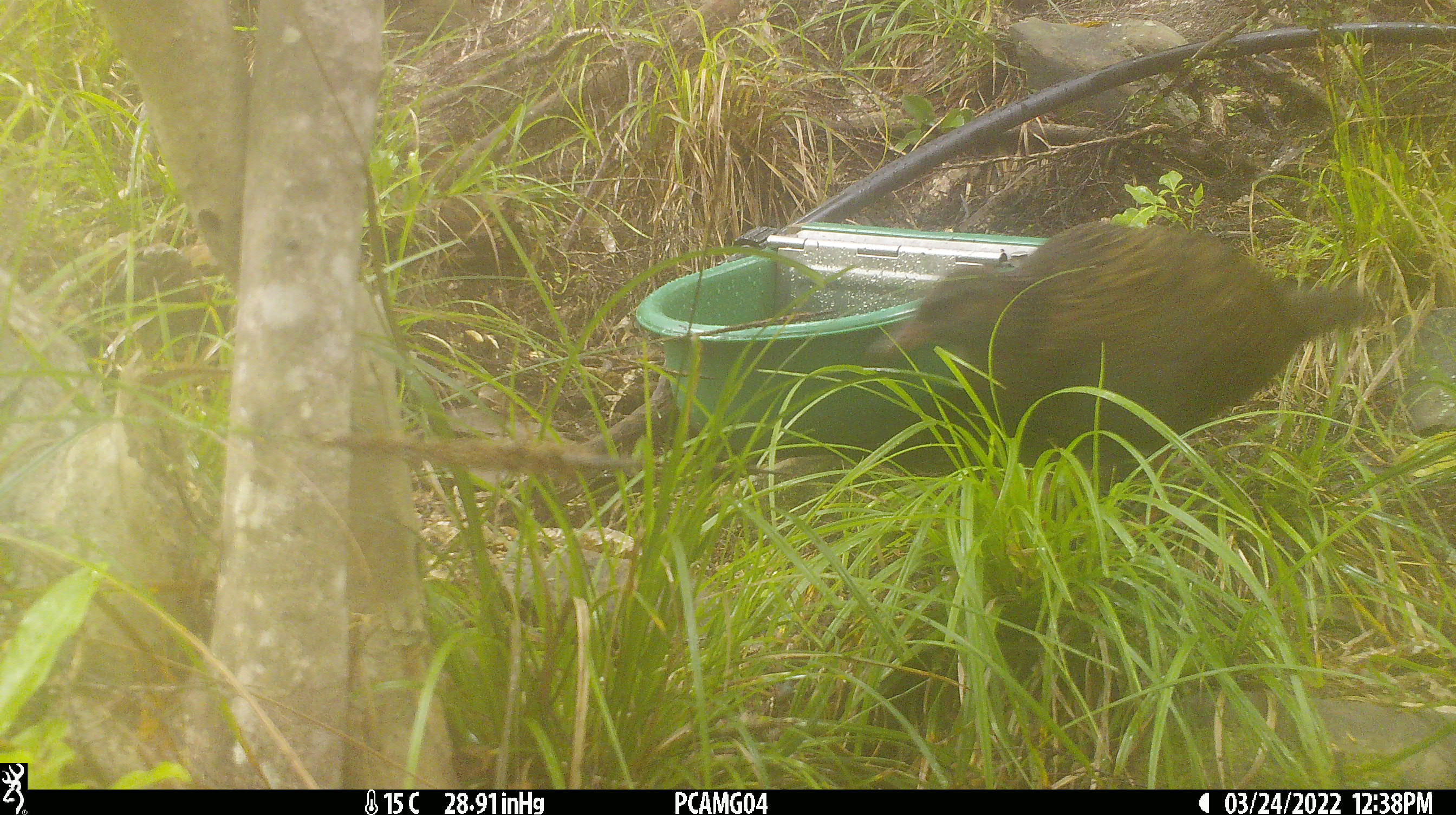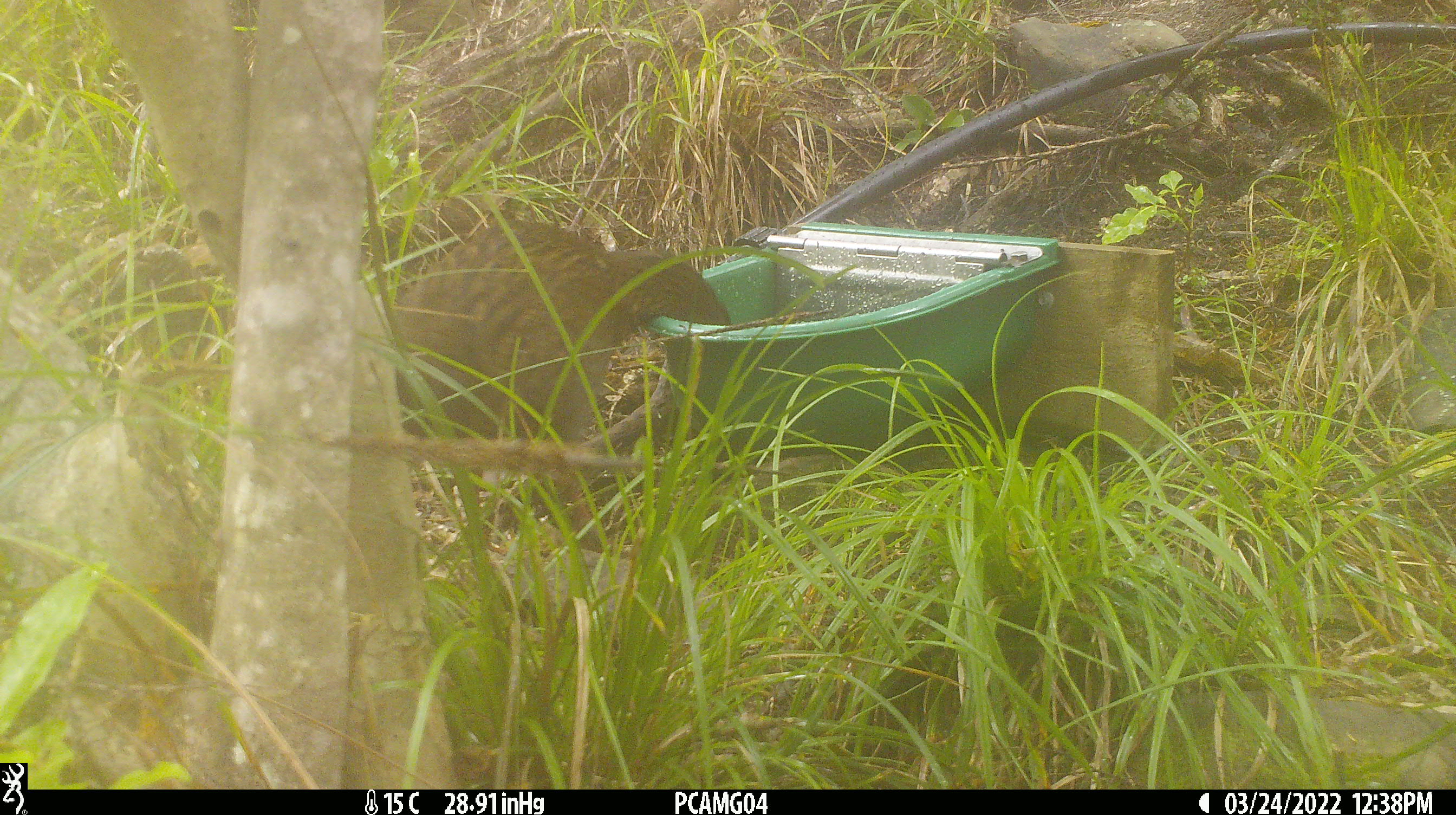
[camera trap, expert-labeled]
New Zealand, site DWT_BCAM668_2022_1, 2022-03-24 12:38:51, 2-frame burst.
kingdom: Animalia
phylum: Chordata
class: Aves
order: Gruiformes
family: Rallidae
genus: Gallirallus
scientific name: Gallirallus australis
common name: weka